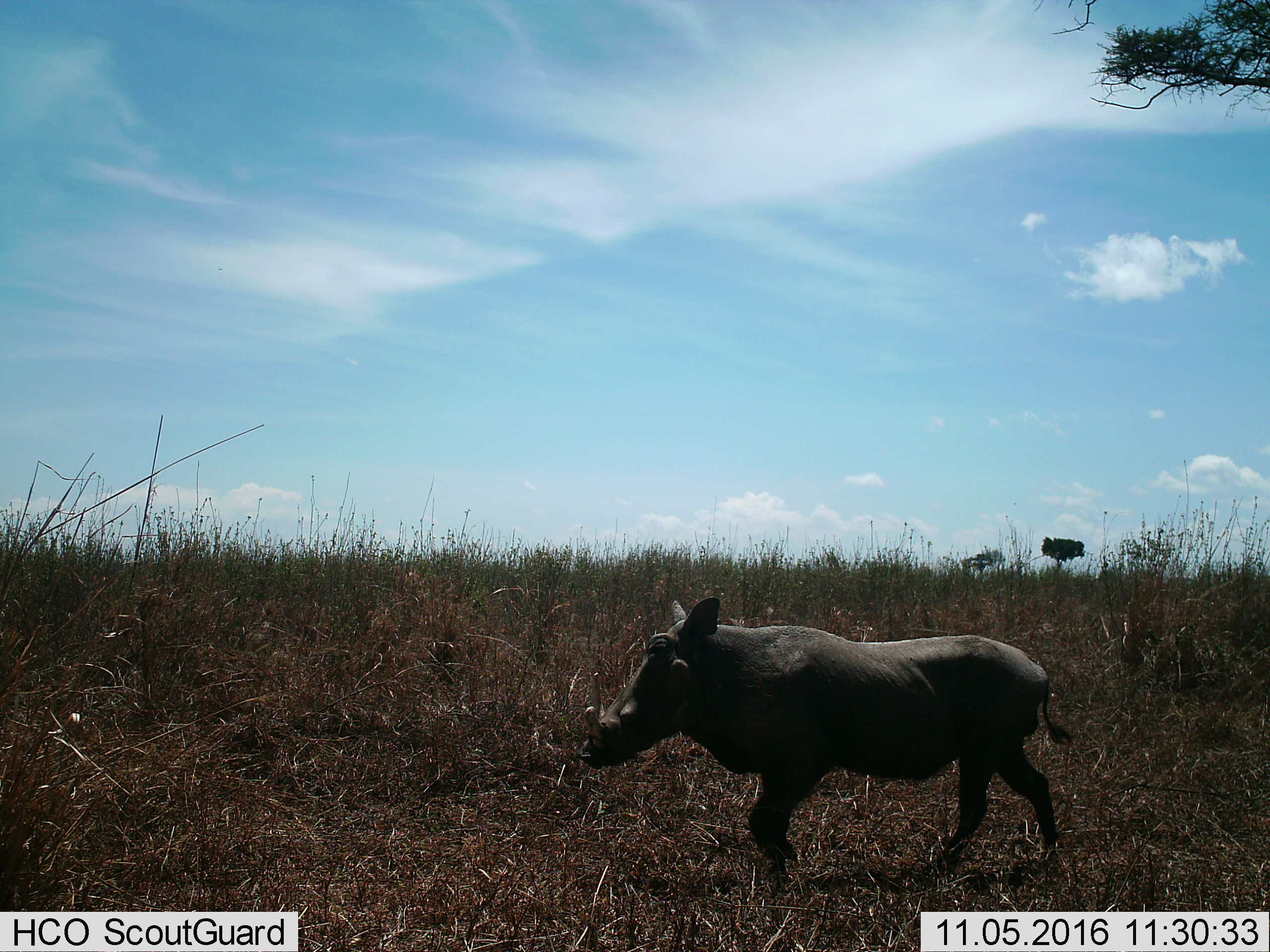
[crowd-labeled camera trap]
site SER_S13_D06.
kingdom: Animalia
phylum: Chordata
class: Mammalia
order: Artiodactyla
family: Suidae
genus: Phacochoerus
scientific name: Phacochoerus africanus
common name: warthog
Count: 1.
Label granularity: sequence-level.